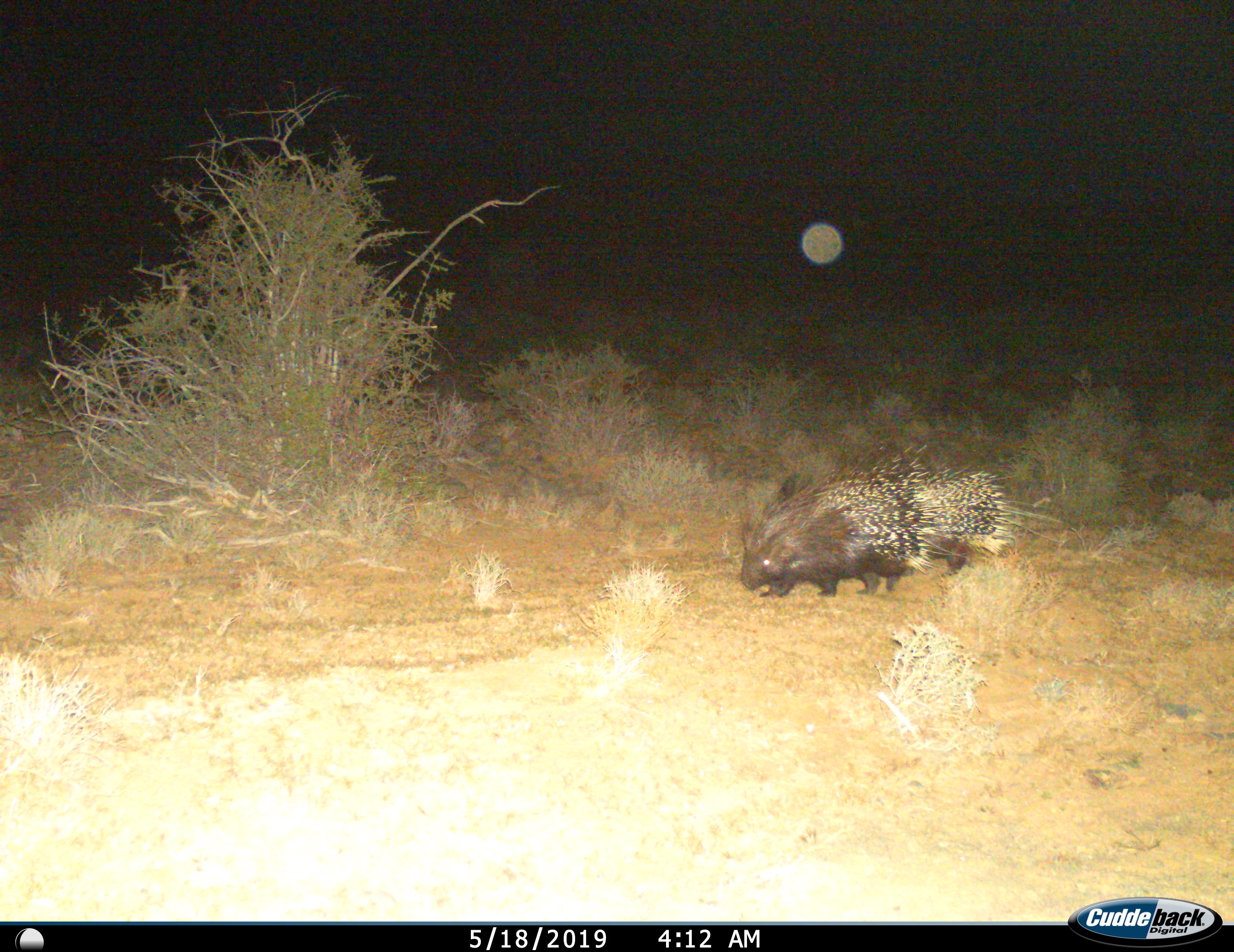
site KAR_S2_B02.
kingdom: Animalia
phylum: Chordata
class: Mammalia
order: Rodentia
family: Hystricidae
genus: Hystrix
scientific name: Hystrix cristata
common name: crested porcupine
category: porcupine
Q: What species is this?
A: Porcupine (crested porcupine) (Hystrix cristata).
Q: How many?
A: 2.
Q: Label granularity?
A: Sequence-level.